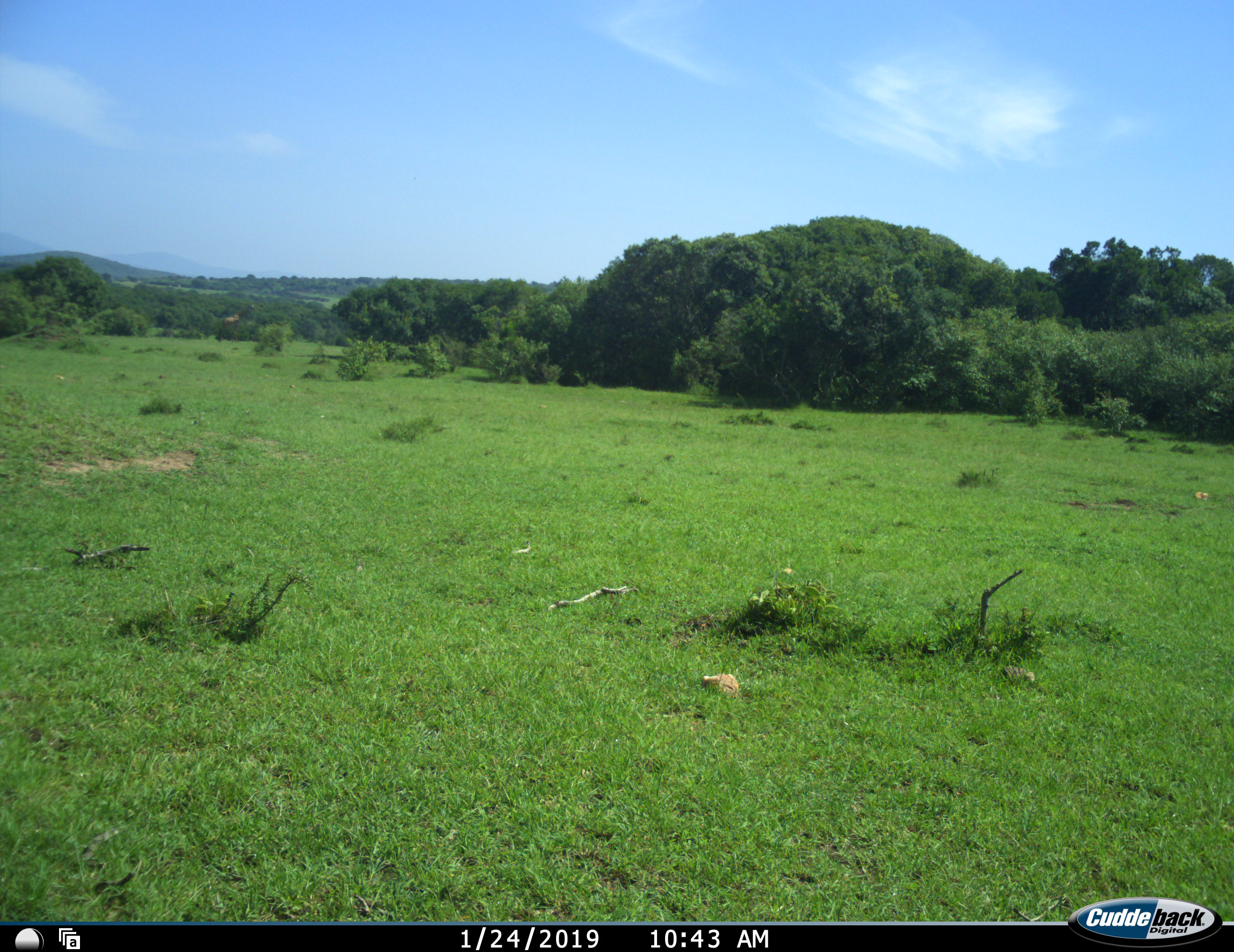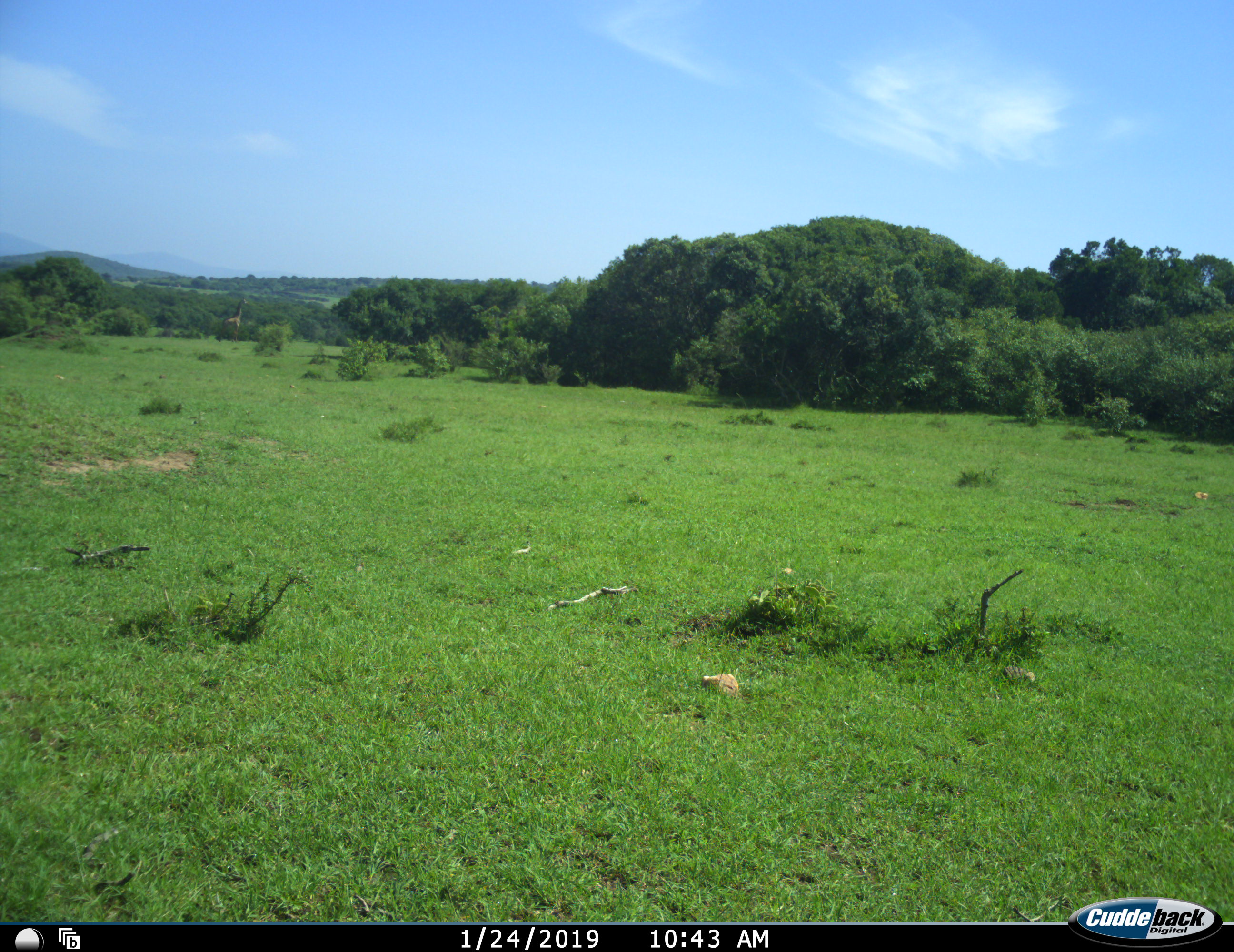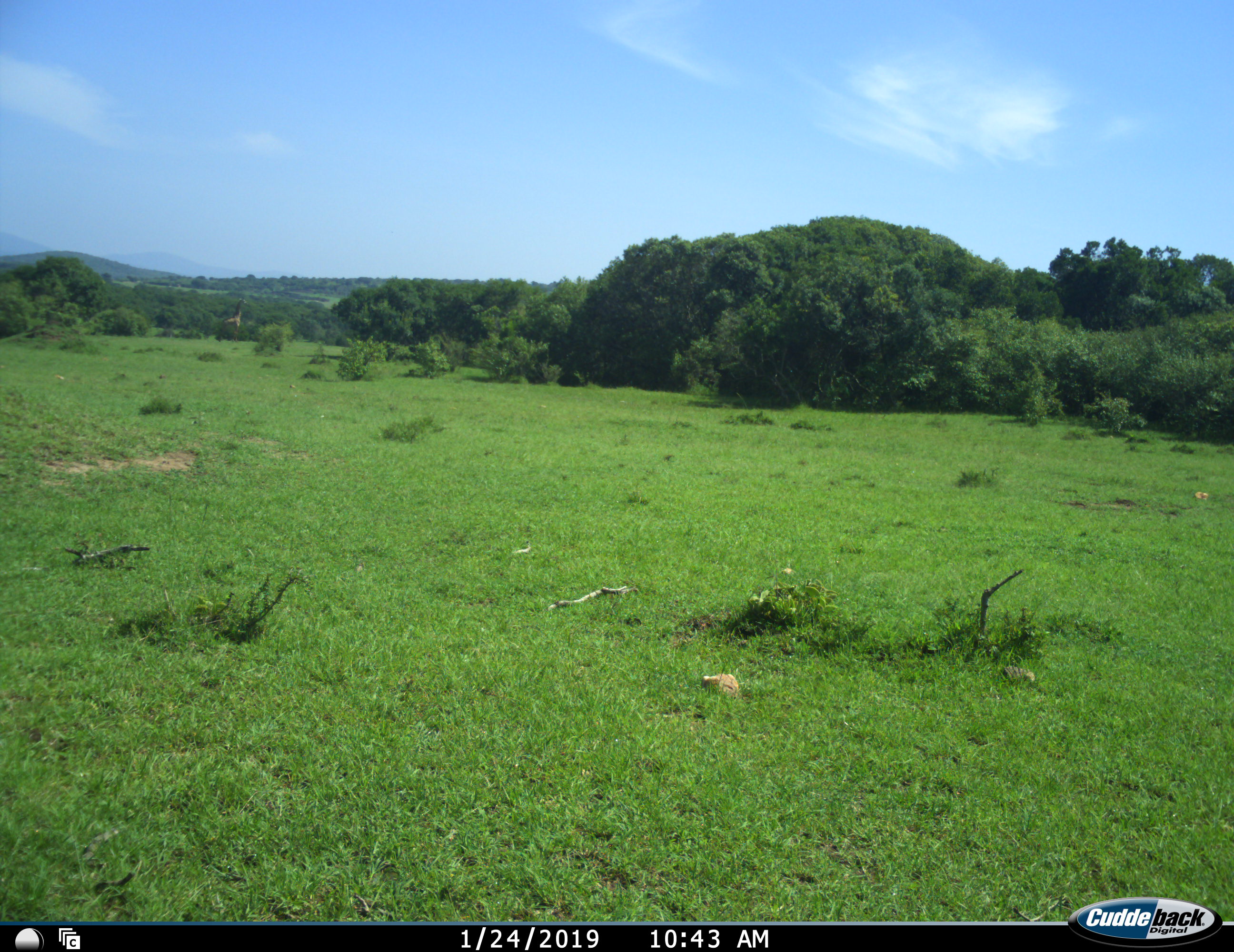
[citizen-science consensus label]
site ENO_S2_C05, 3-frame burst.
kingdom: Animalia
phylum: Chordata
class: Mammalia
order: Artiodactyla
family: Giraffidae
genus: Giraffa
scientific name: Giraffa camelopardalis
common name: giraffe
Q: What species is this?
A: Giraffe (Giraffa camelopardalis).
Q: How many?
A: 1.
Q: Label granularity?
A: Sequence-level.